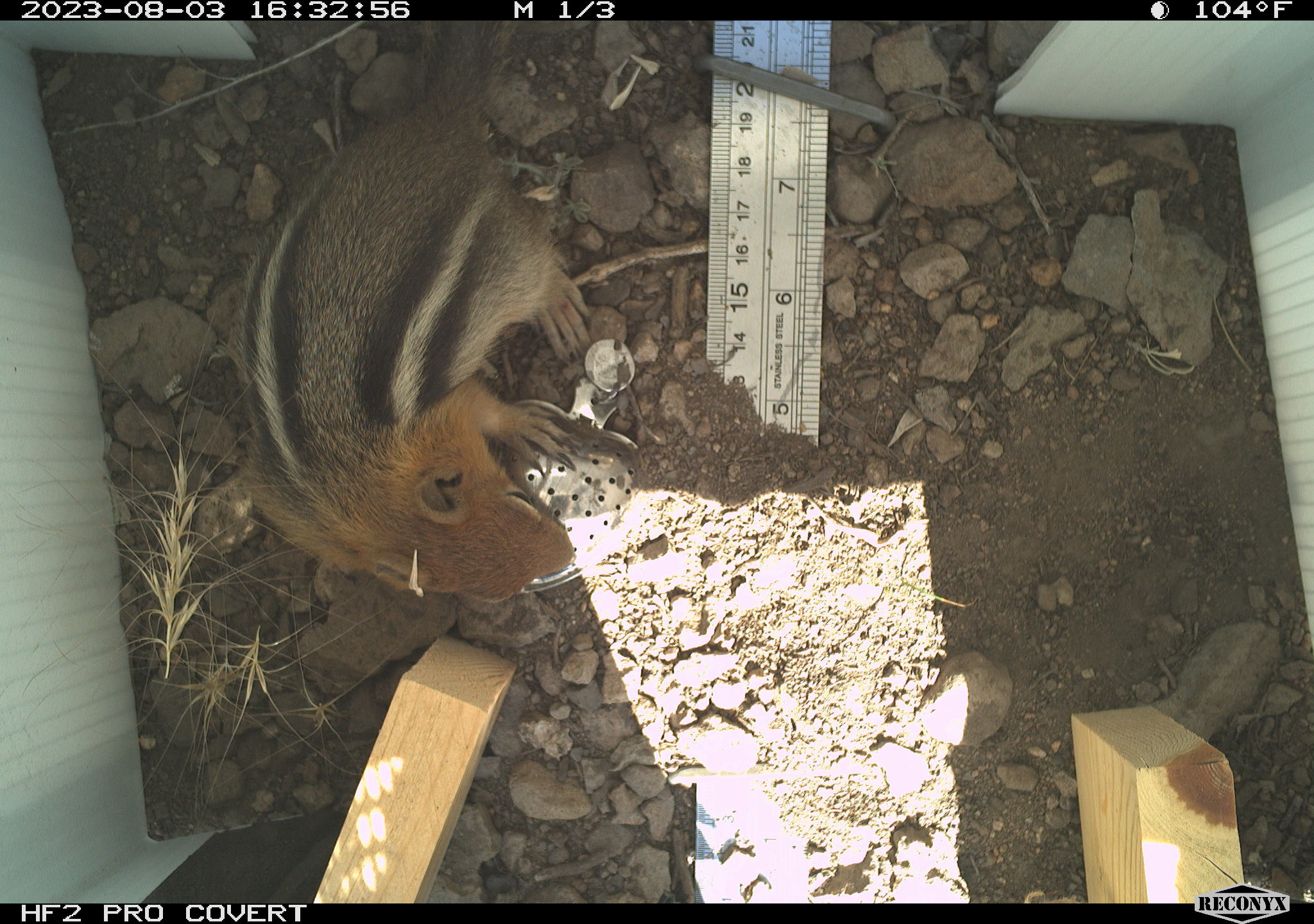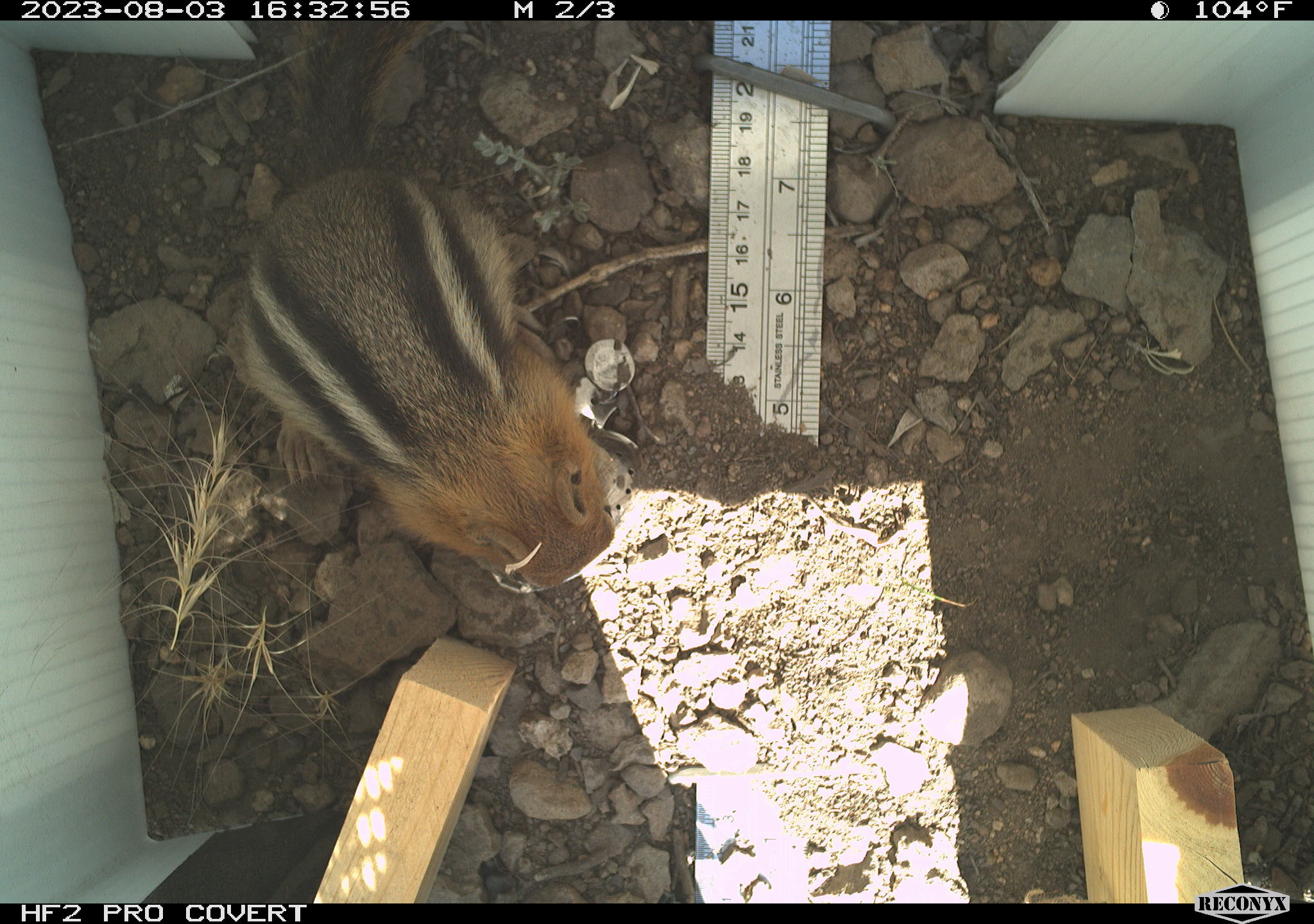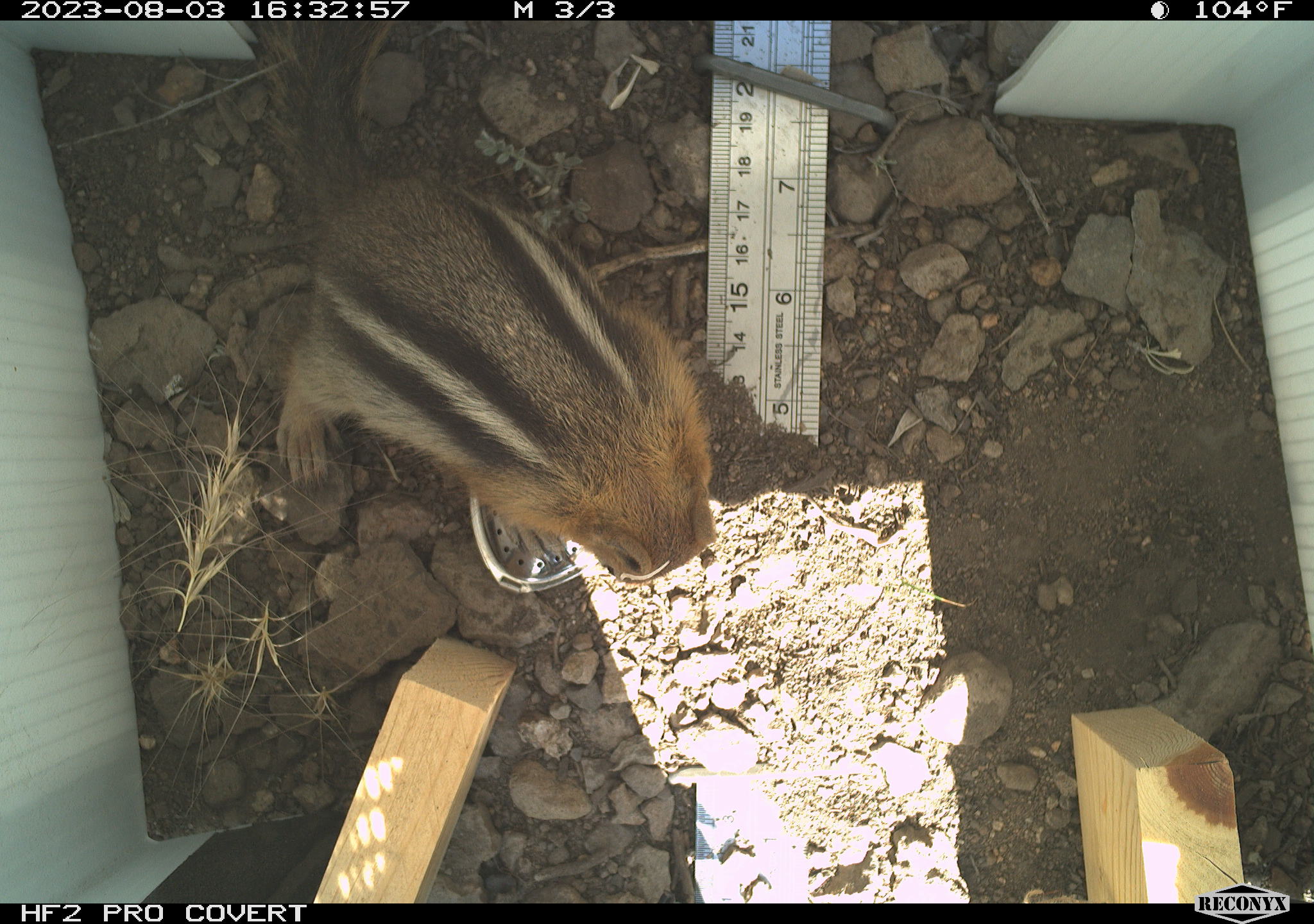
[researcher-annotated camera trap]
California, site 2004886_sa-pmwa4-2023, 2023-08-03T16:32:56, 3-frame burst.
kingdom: Animalia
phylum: Chordata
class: Mammalia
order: Rodentia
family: Sciuridae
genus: Callospermophilus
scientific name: Callospermophilus lateralis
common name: golden mantled ground squirrel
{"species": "golden mantled ground squirrel (Callospermophilus lateralis)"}